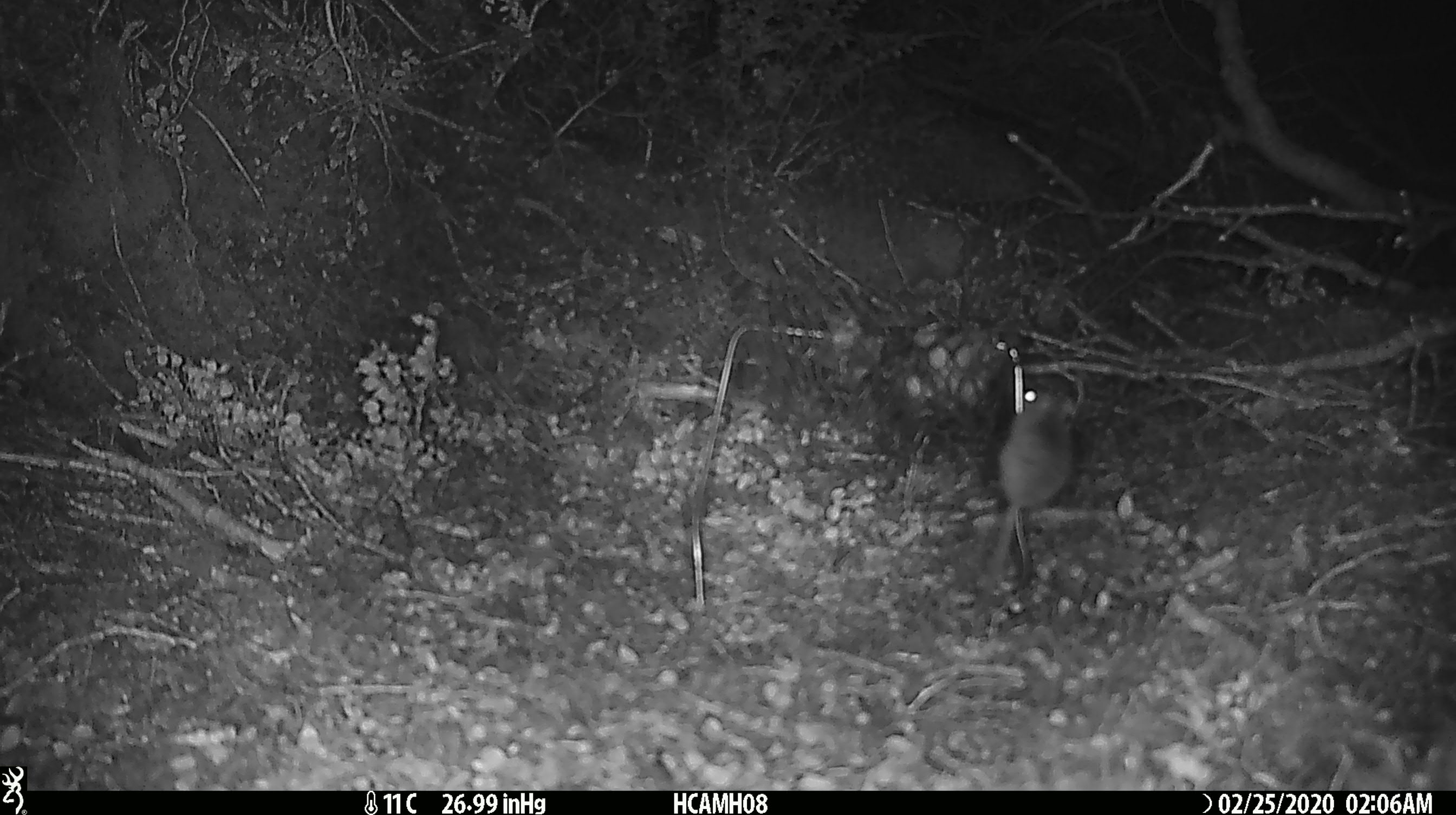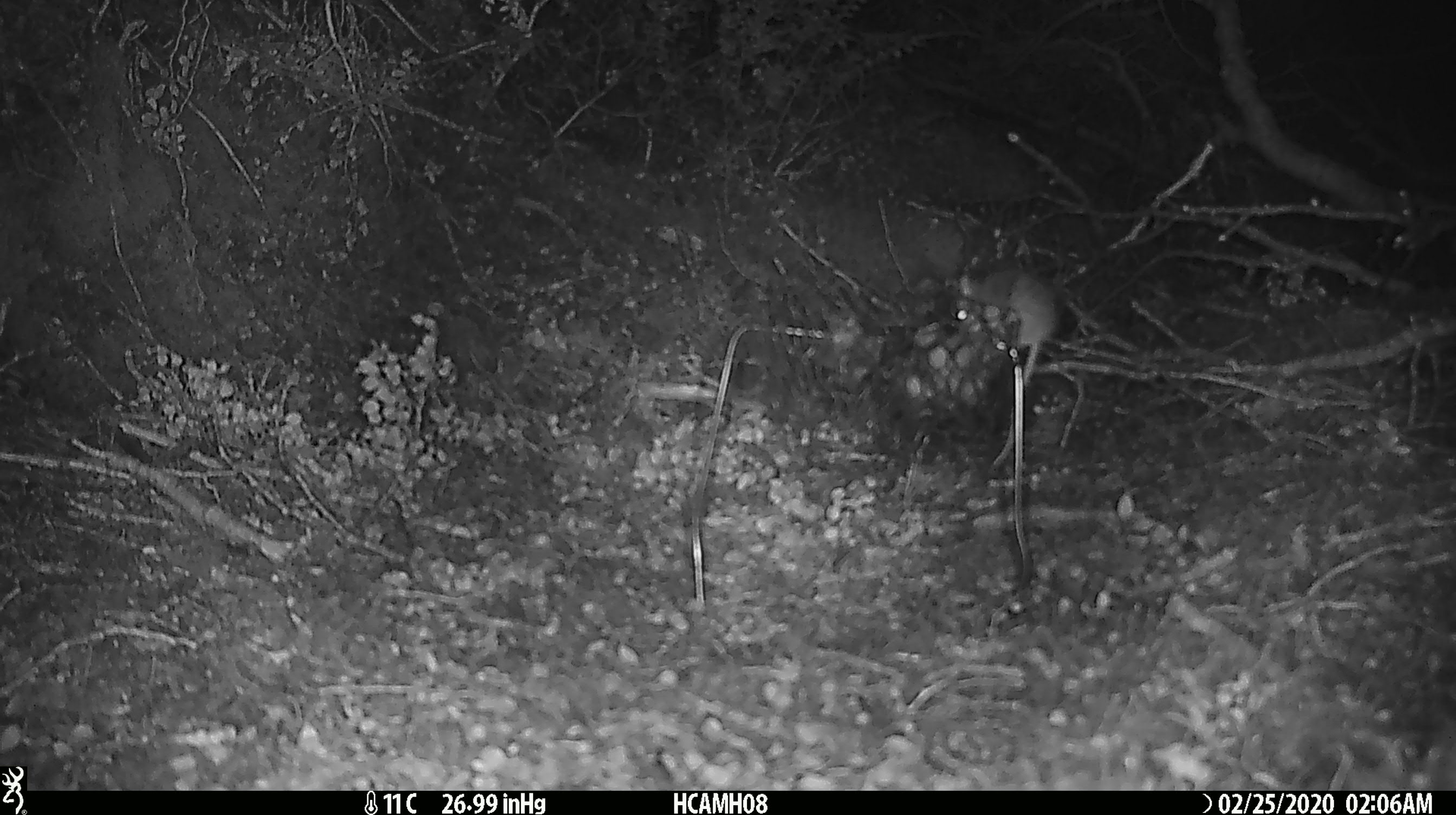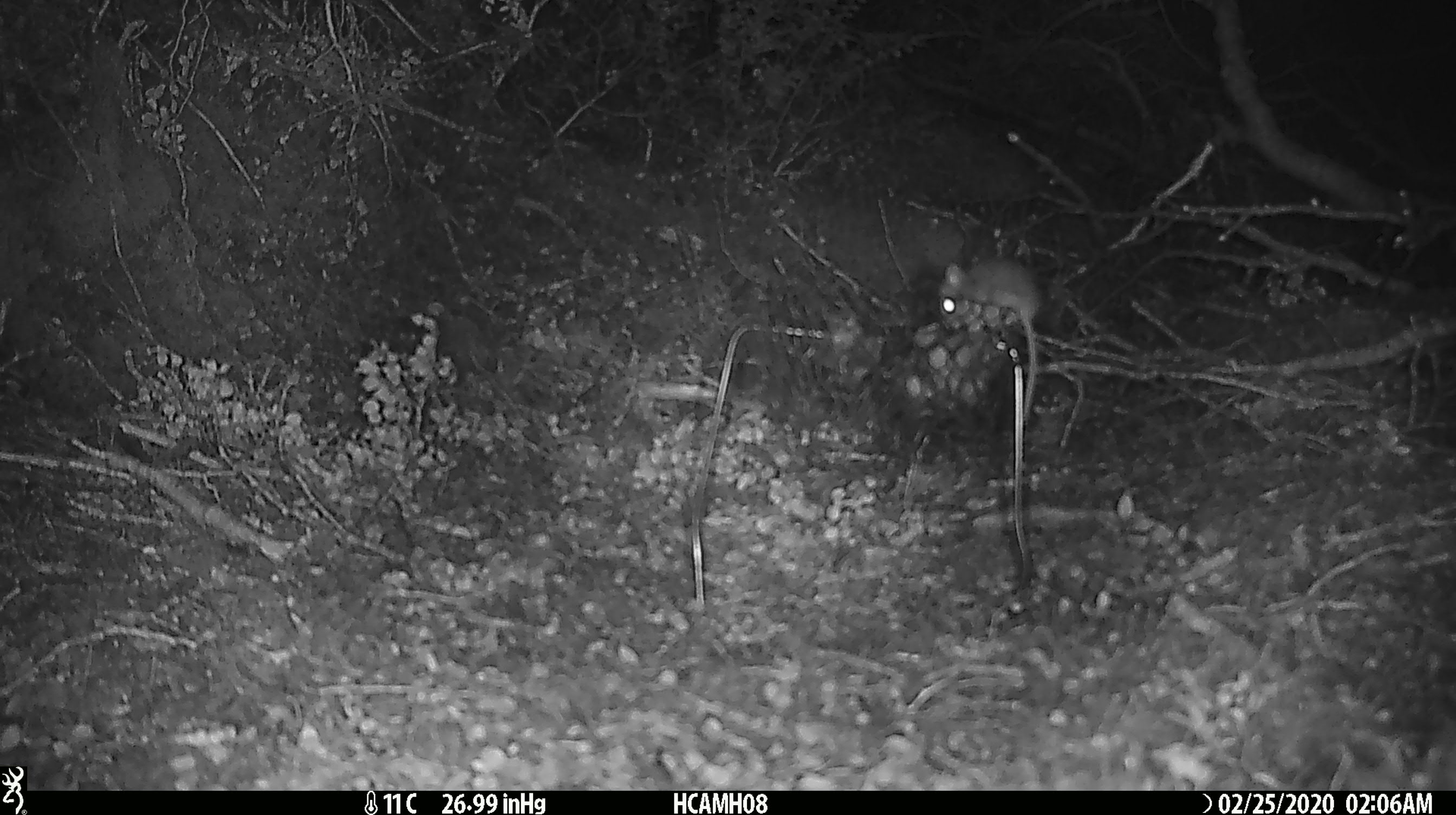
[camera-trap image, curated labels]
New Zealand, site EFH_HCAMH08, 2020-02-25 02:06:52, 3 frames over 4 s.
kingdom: Animalia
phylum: Chordata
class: Mammalia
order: Rodentia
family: Muridae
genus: Mus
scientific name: Mus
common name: mouse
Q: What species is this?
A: Mouse (Mus).